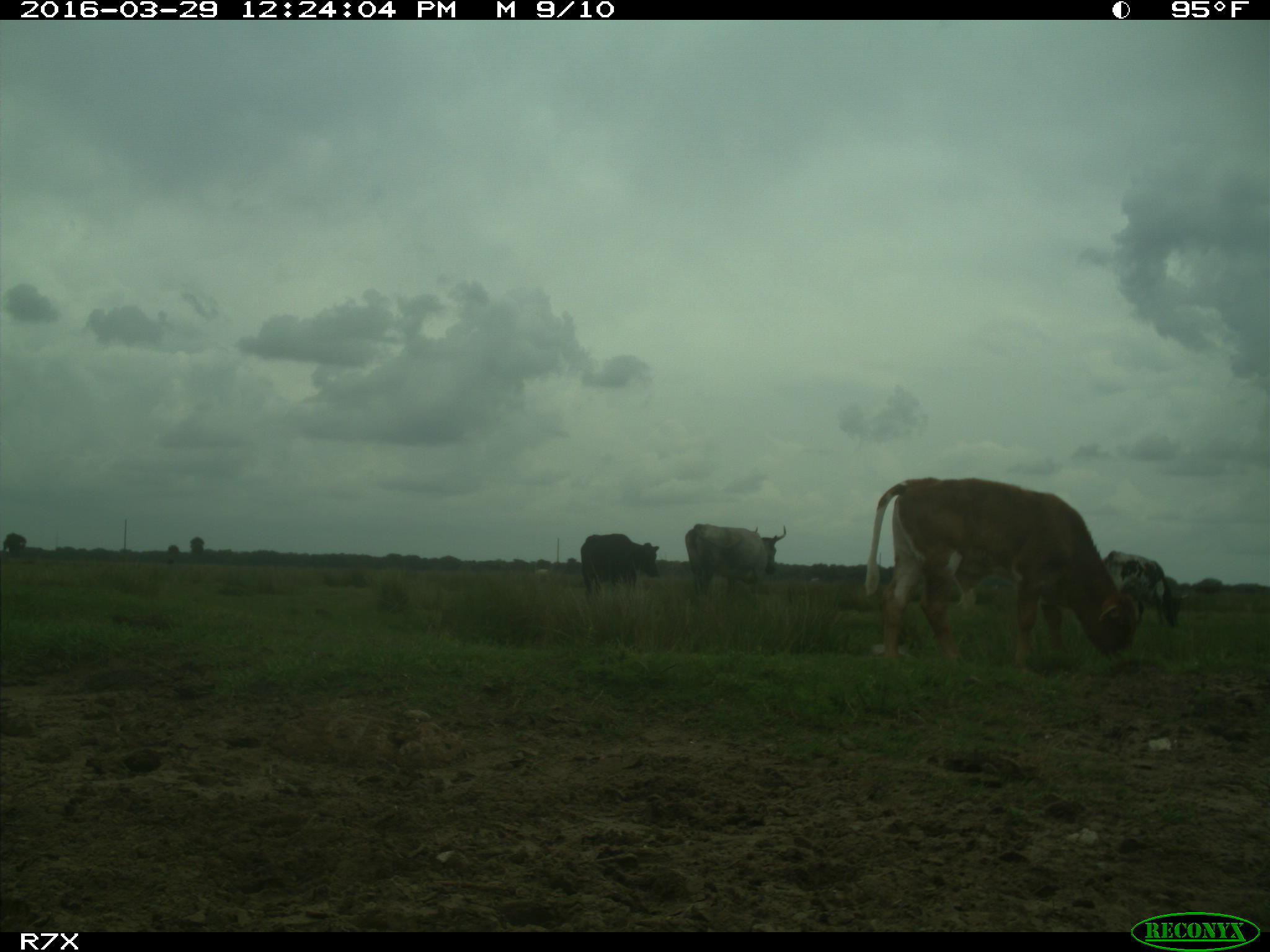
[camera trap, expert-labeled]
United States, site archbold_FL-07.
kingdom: Animalia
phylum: Chordata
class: Mammalia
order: Artiodactyla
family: Bovidae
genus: Bos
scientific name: Bos taurus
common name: domestic cow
Bos taurus (domestic cow).